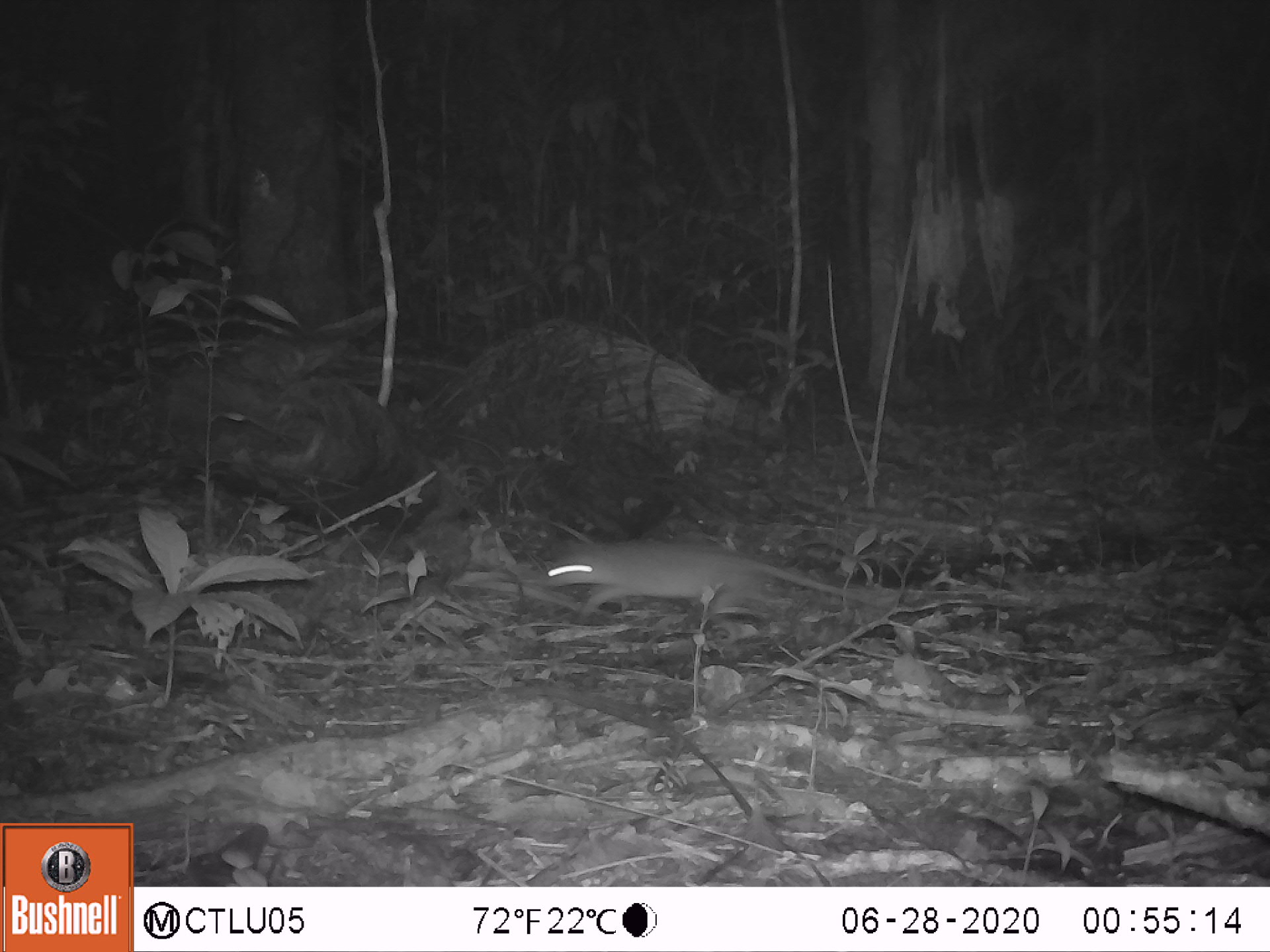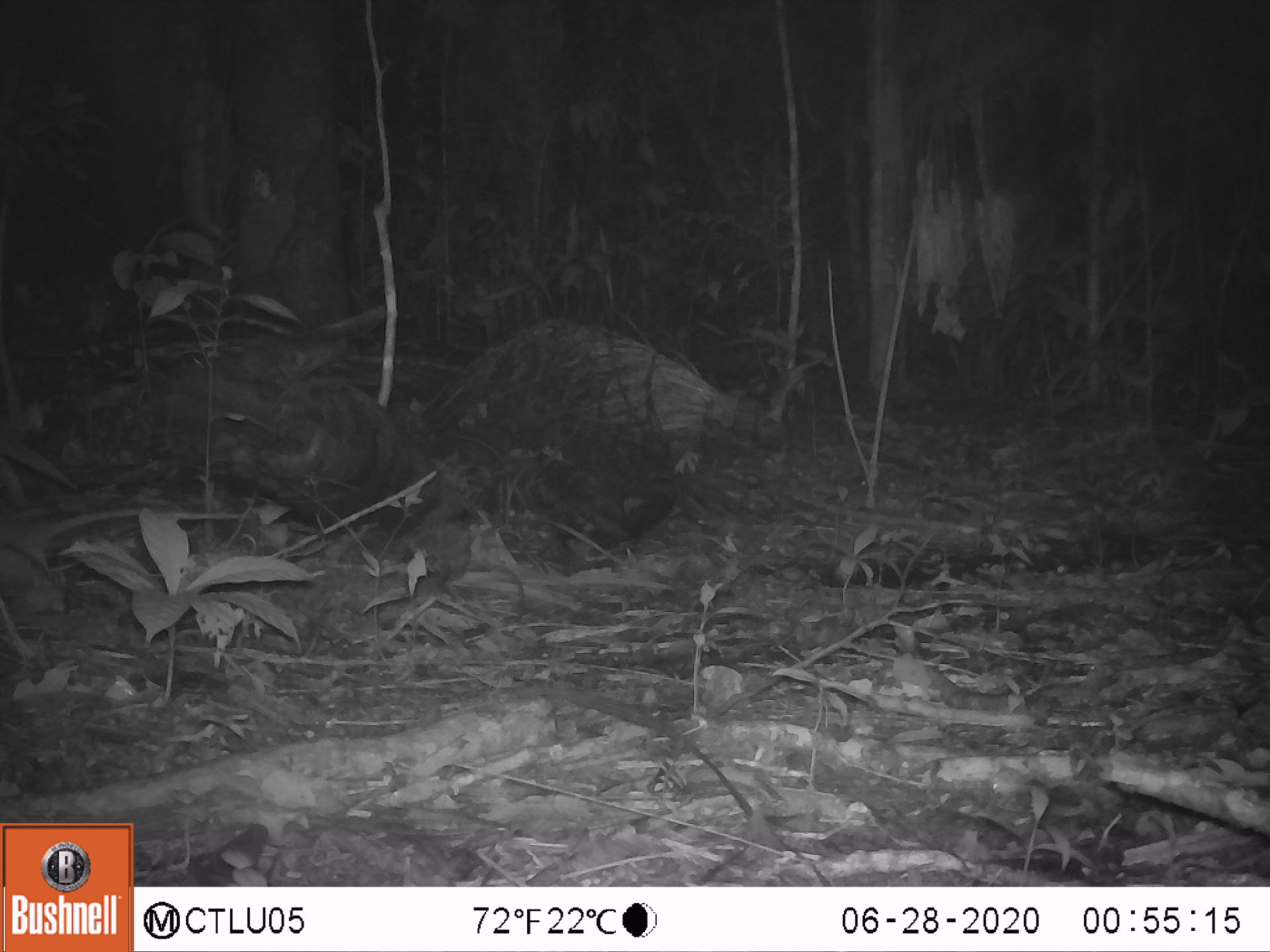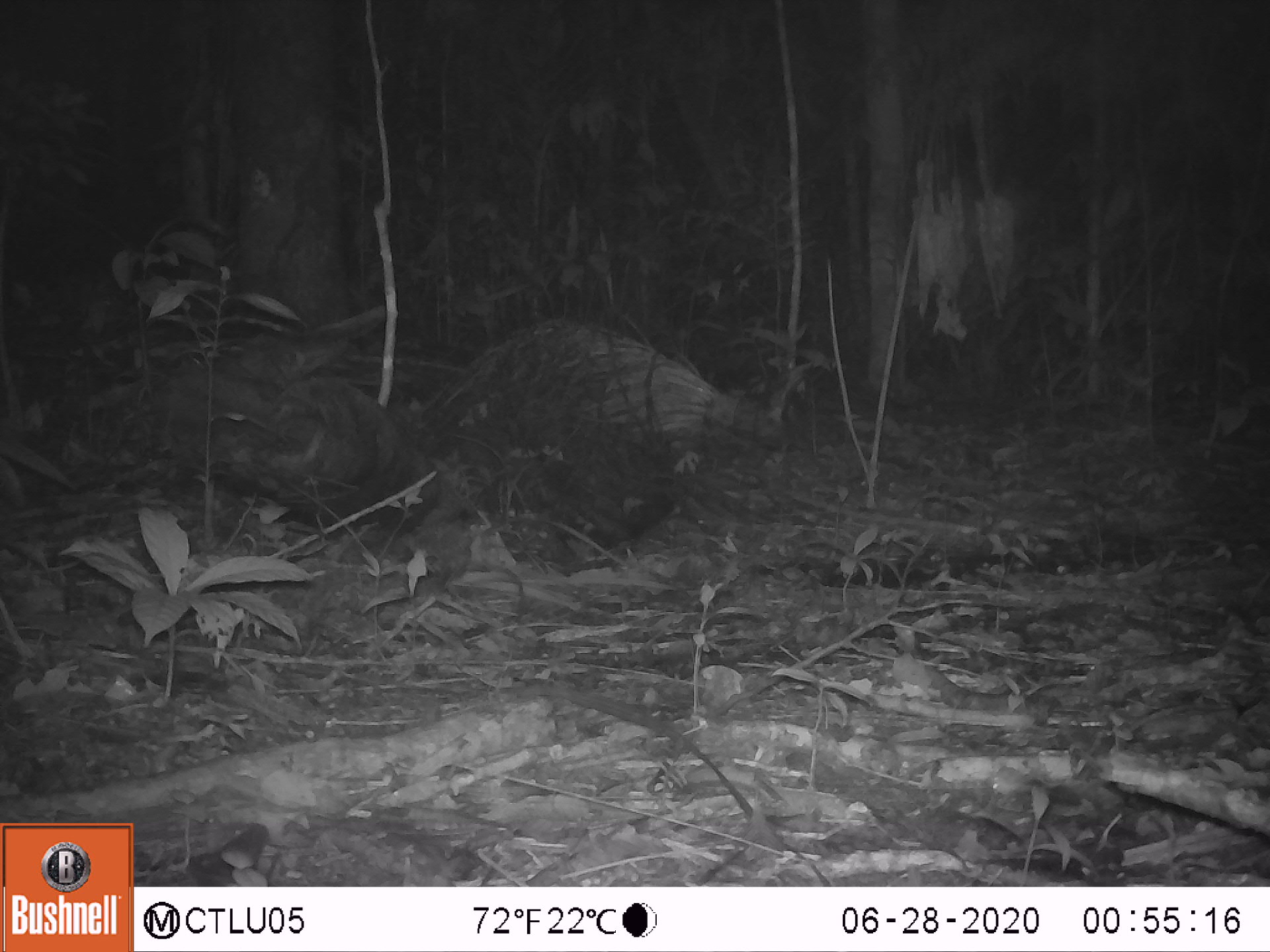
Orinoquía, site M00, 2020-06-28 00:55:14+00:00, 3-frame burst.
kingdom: Animalia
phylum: Chordata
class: Mammalia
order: Rodentia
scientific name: Rodentia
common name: rodent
Rodent (Rodentia).